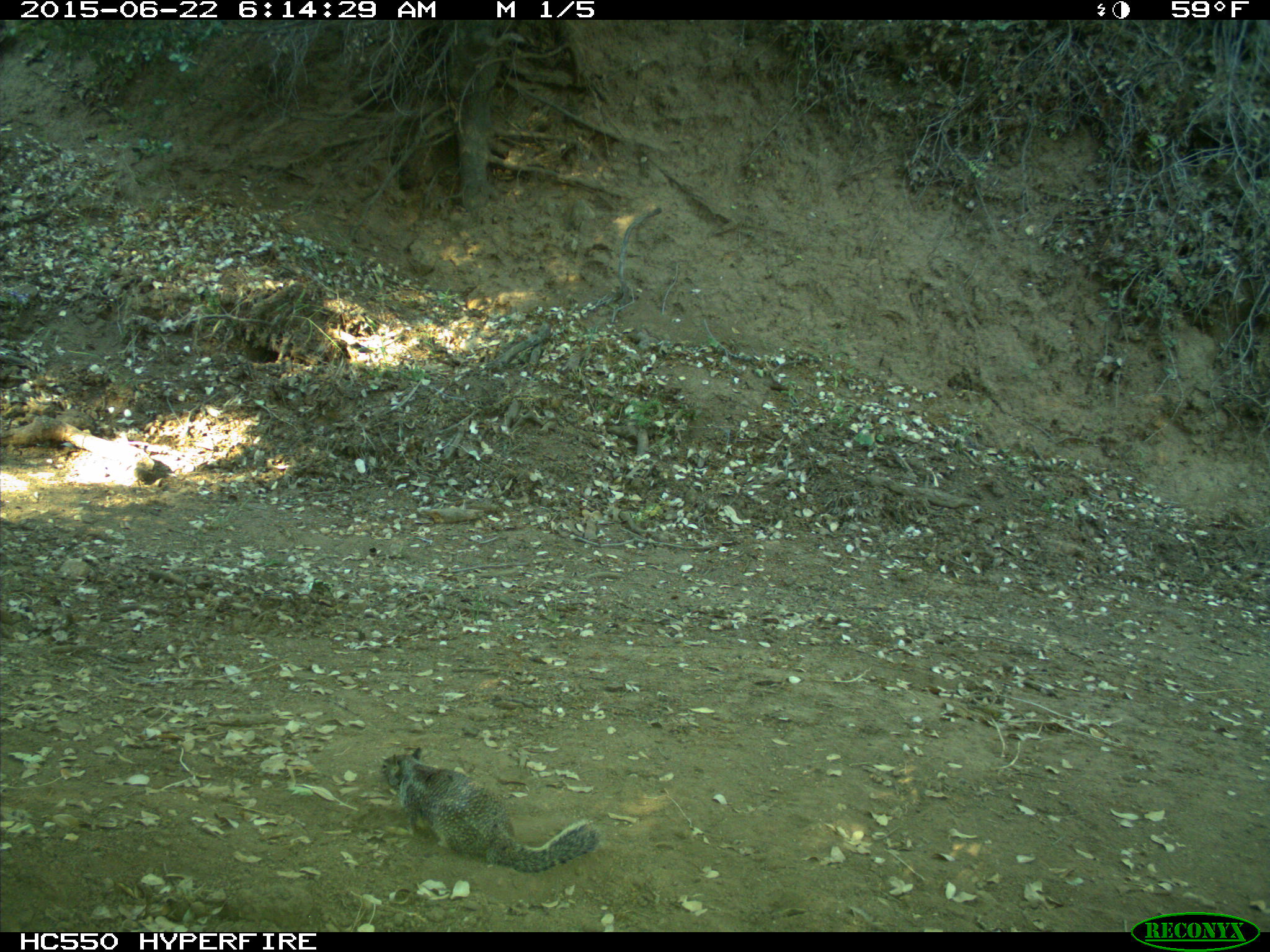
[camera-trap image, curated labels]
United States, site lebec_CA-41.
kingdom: Animalia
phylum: Chordata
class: Mammalia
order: Rodentia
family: Sciuridae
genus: Otospermophilus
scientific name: Otospermophilus beecheyi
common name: california ground squirrel